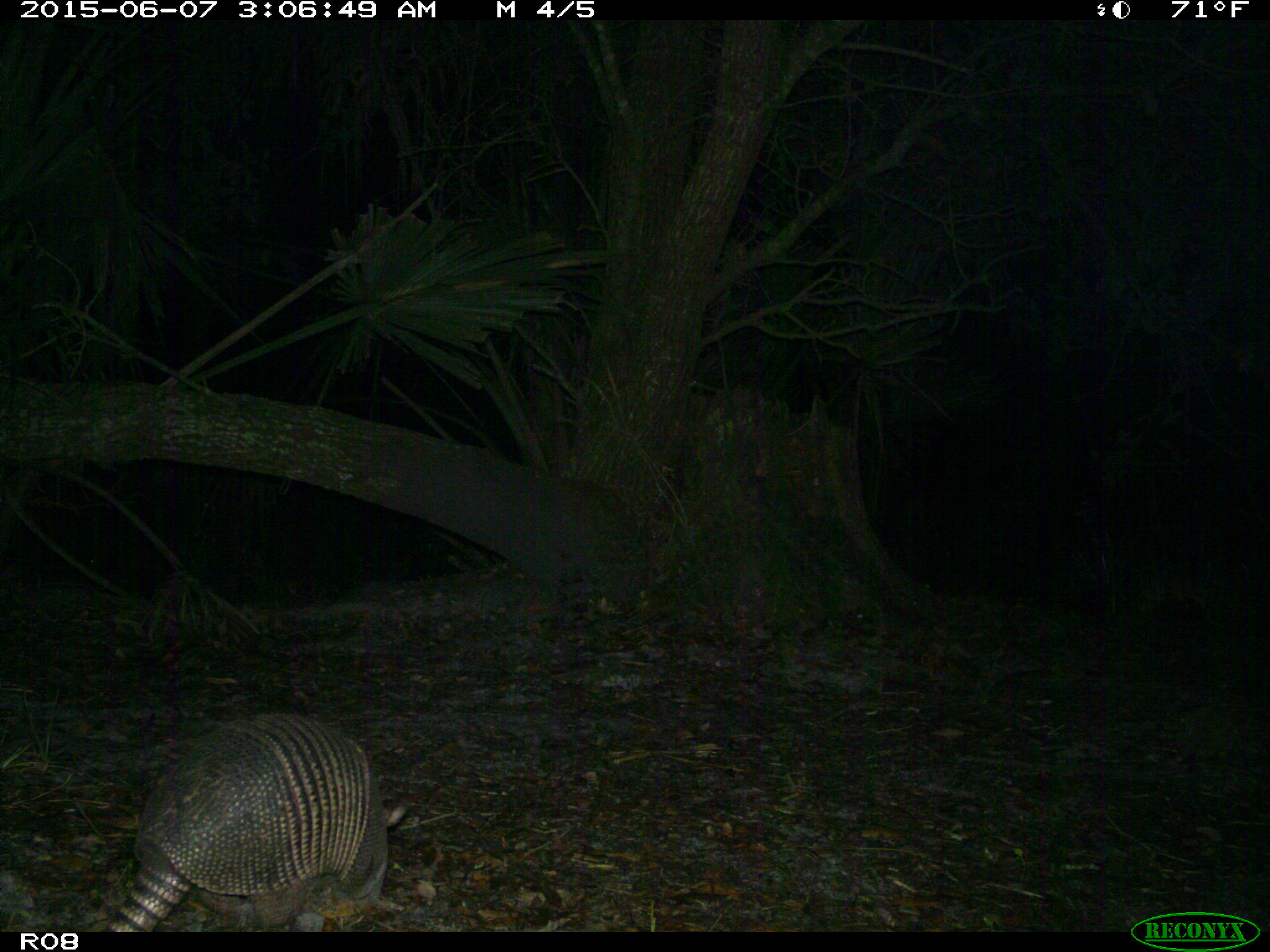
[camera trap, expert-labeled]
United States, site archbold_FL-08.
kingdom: Animalia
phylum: Chordata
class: Mammalia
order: Cingulata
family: Dasypodidae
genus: Dasypus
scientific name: Dasypus novemcinctus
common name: nine-banded armadillo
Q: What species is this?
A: Dasypus novemcinctus (nine-banded armadillo).